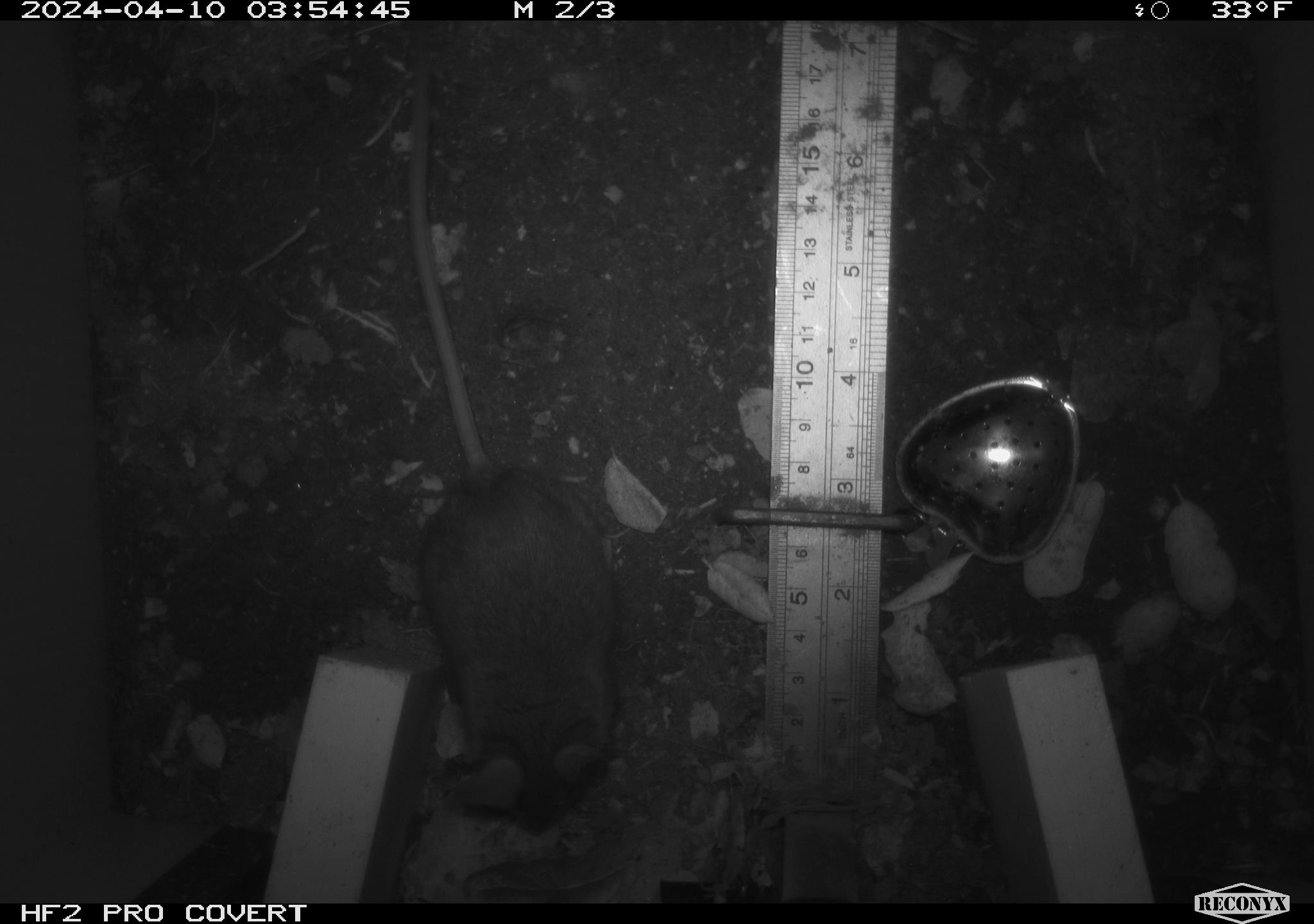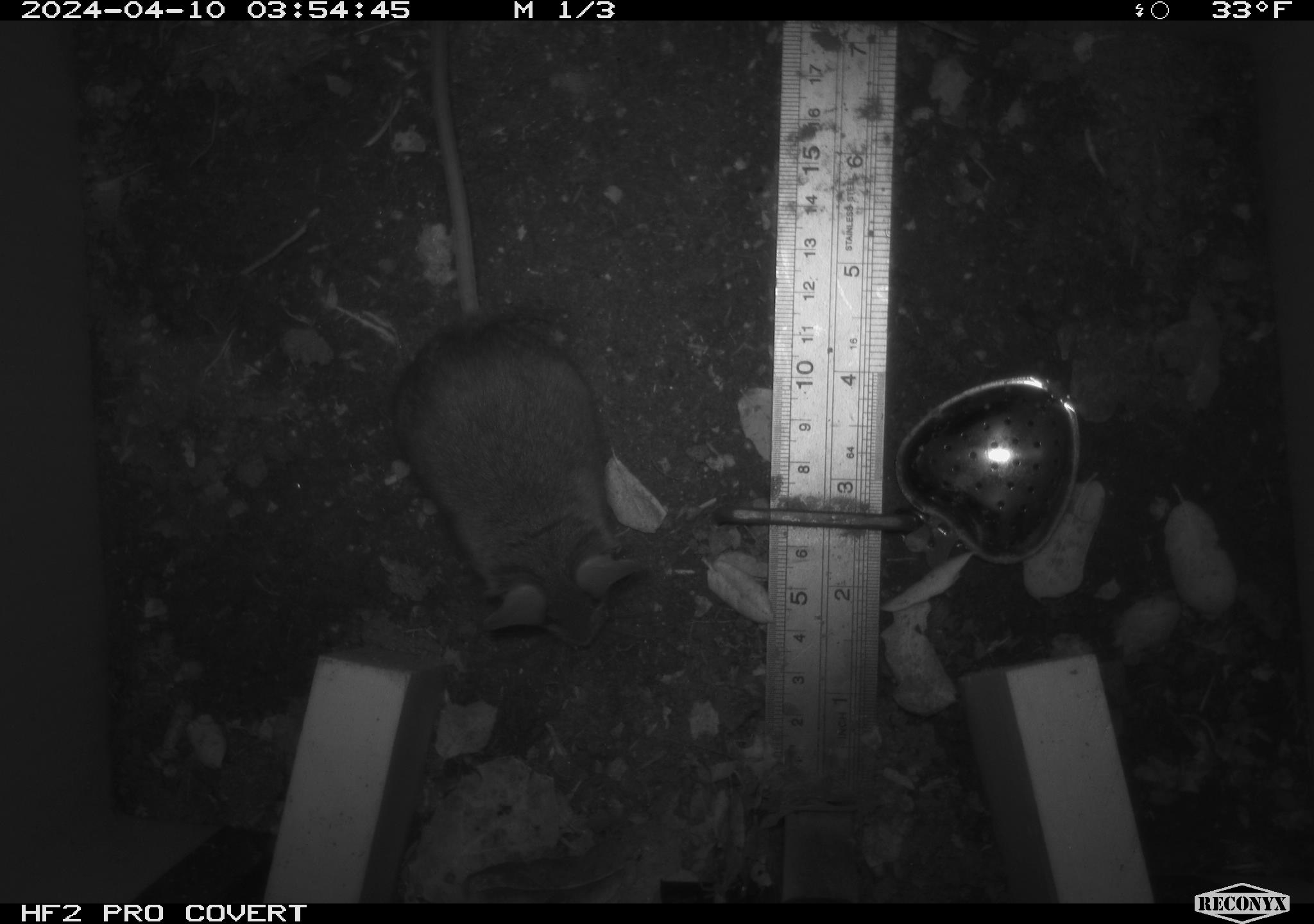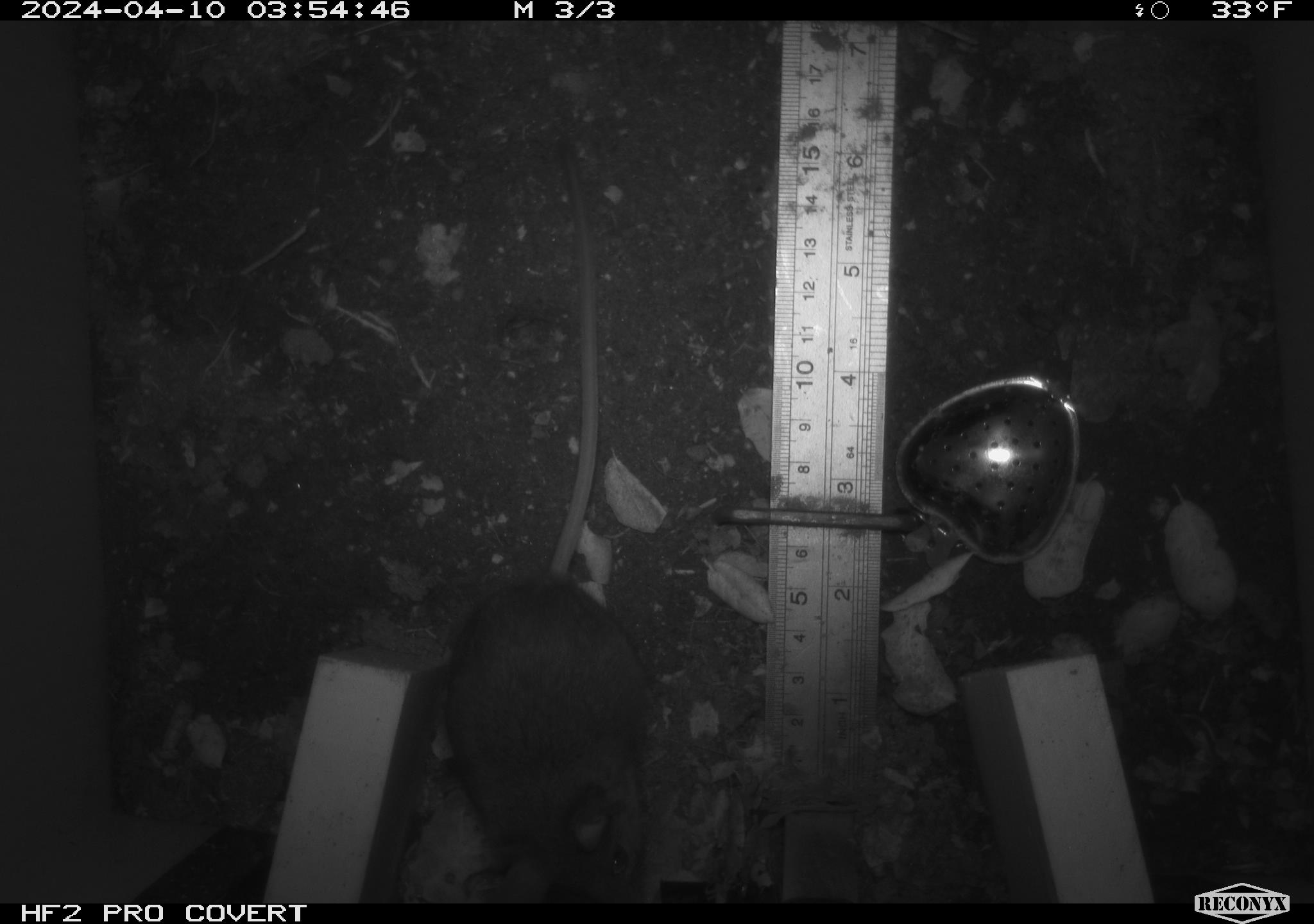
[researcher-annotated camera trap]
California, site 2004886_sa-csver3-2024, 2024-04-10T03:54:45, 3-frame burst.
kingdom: Animalia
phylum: Chordata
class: Mammalia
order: Rodentia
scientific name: Rodentia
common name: rodent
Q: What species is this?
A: Rodent (Rodentia).